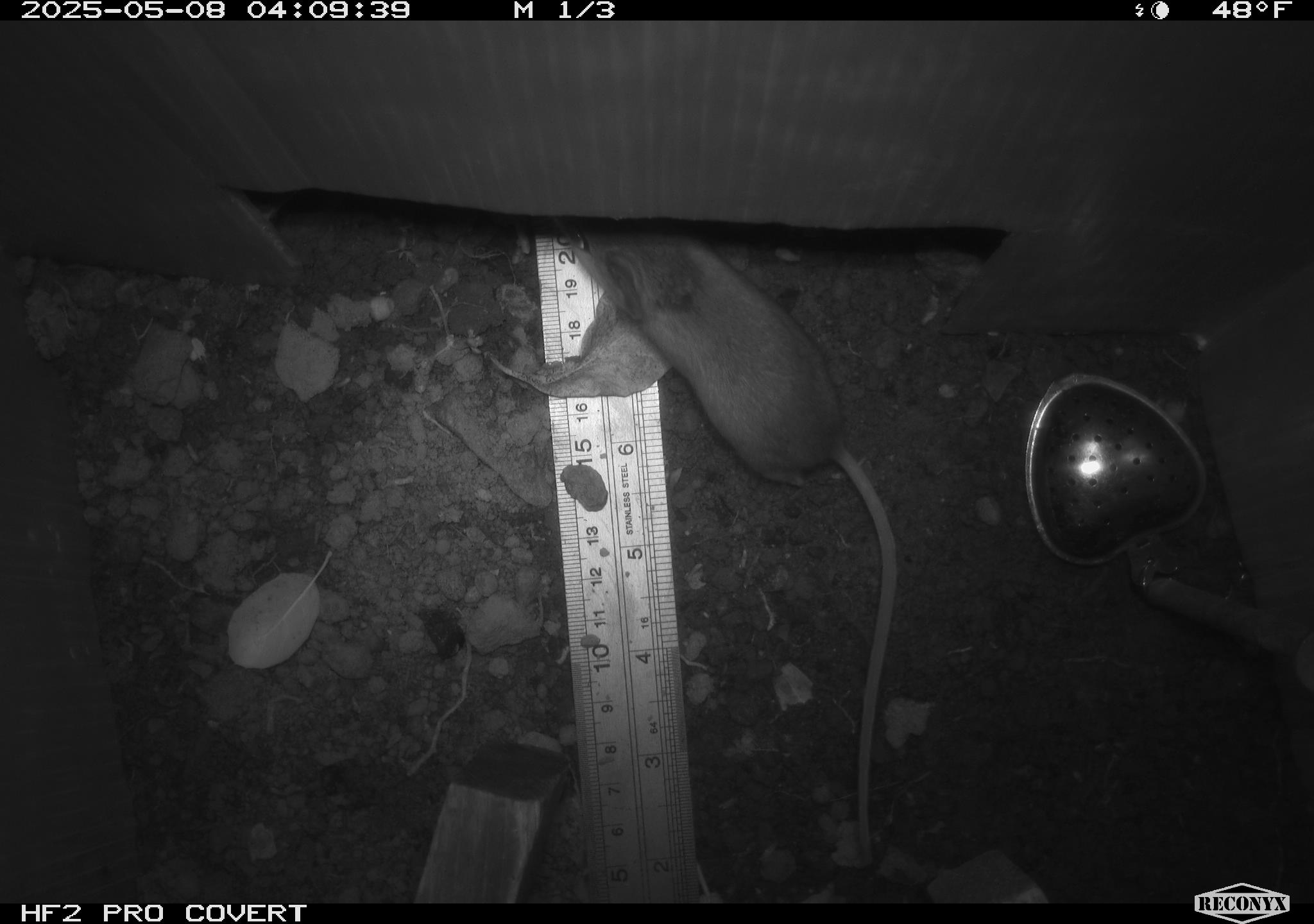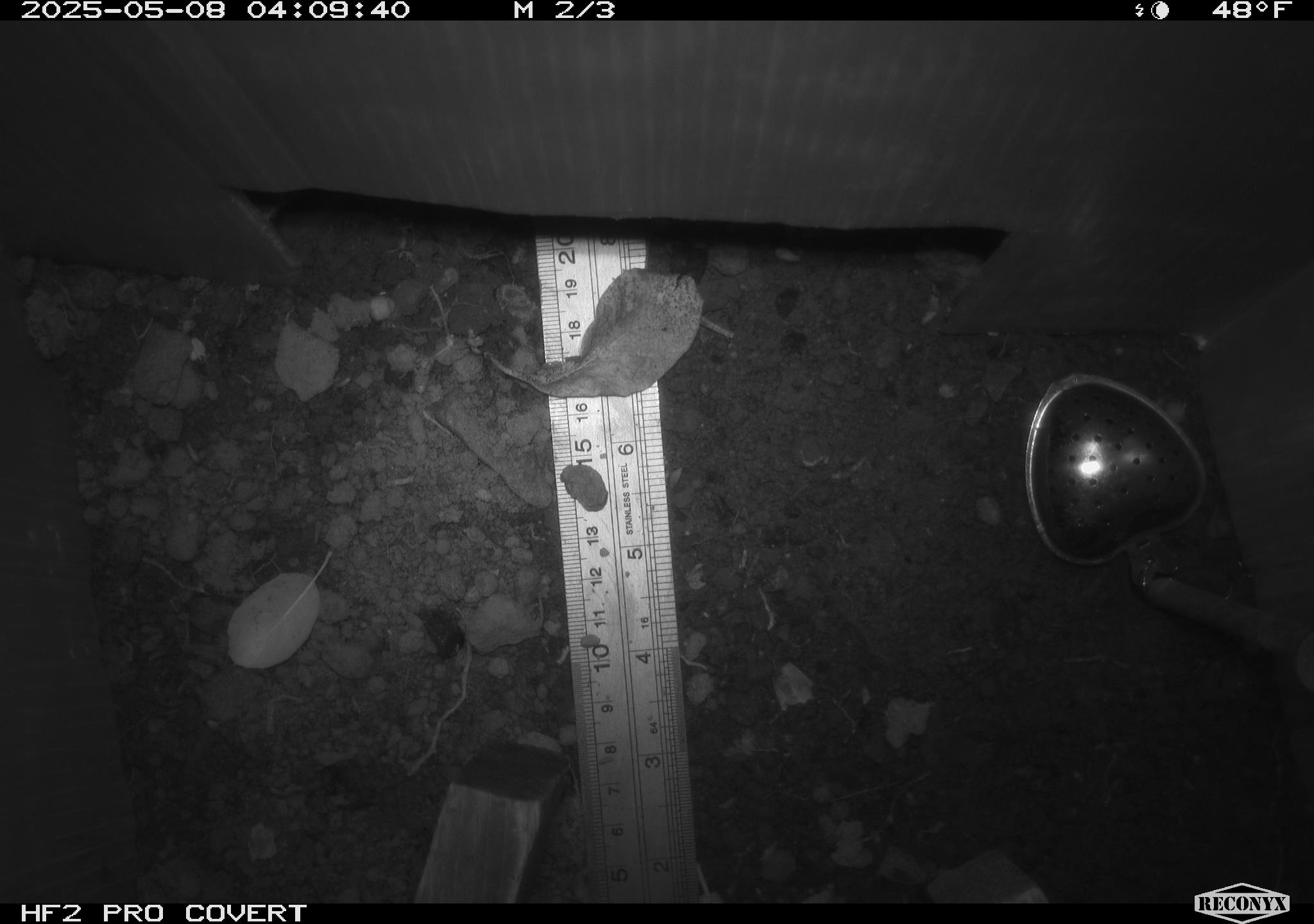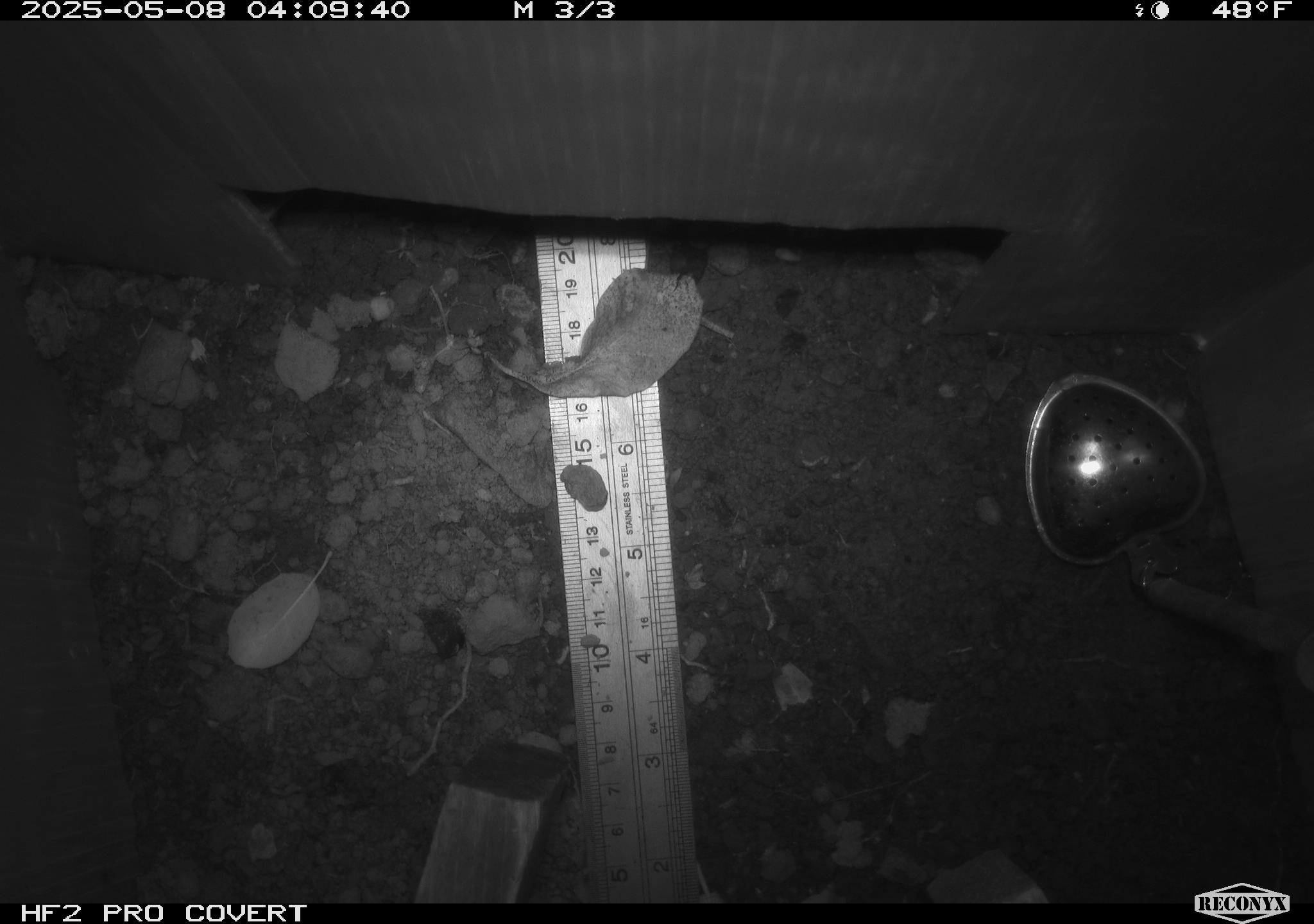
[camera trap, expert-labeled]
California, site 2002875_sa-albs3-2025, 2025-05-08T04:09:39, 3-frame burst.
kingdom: Animalia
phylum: Chordata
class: Mammalia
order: Rodentia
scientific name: Rodentia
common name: mouse species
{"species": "mouse species (Rodentia)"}